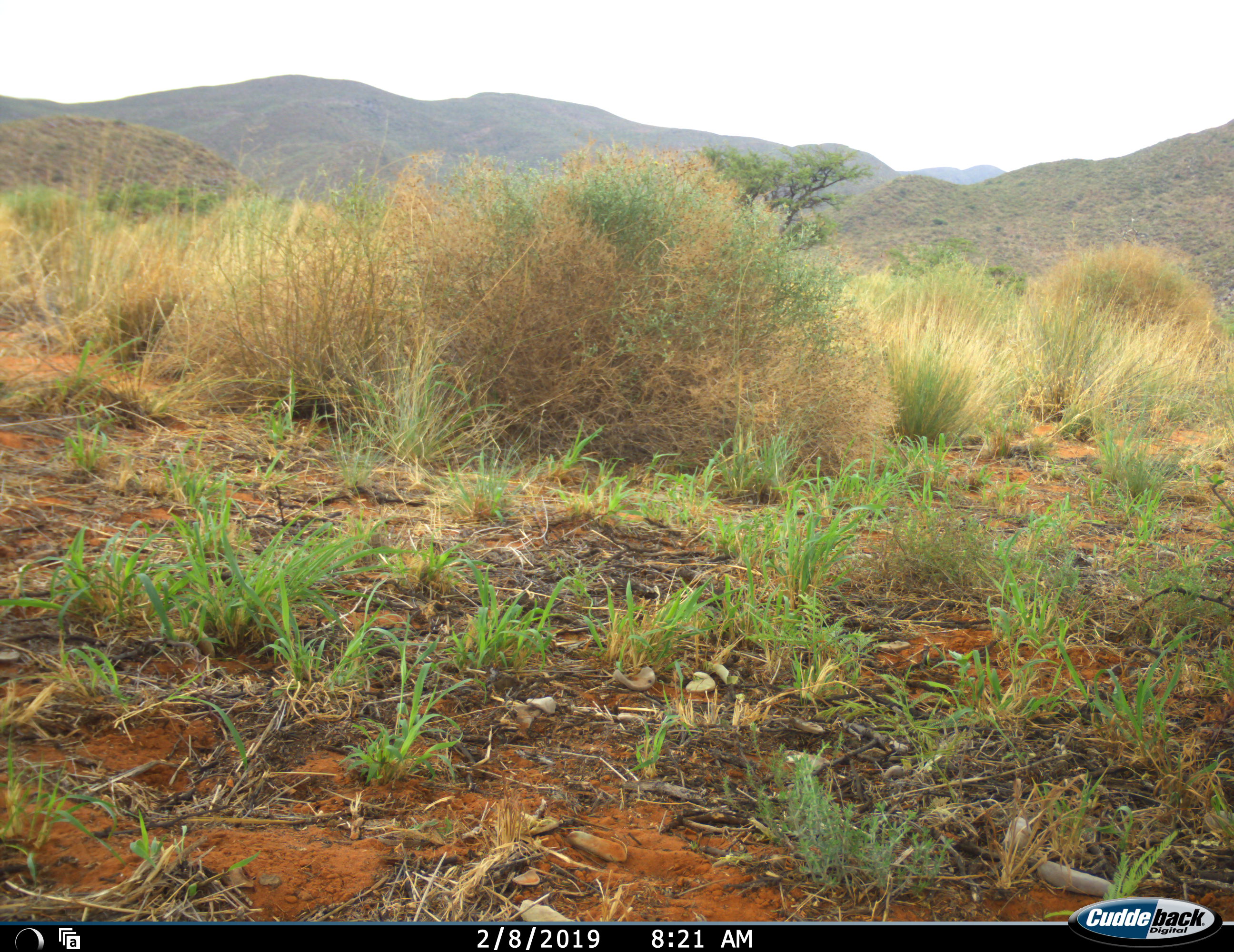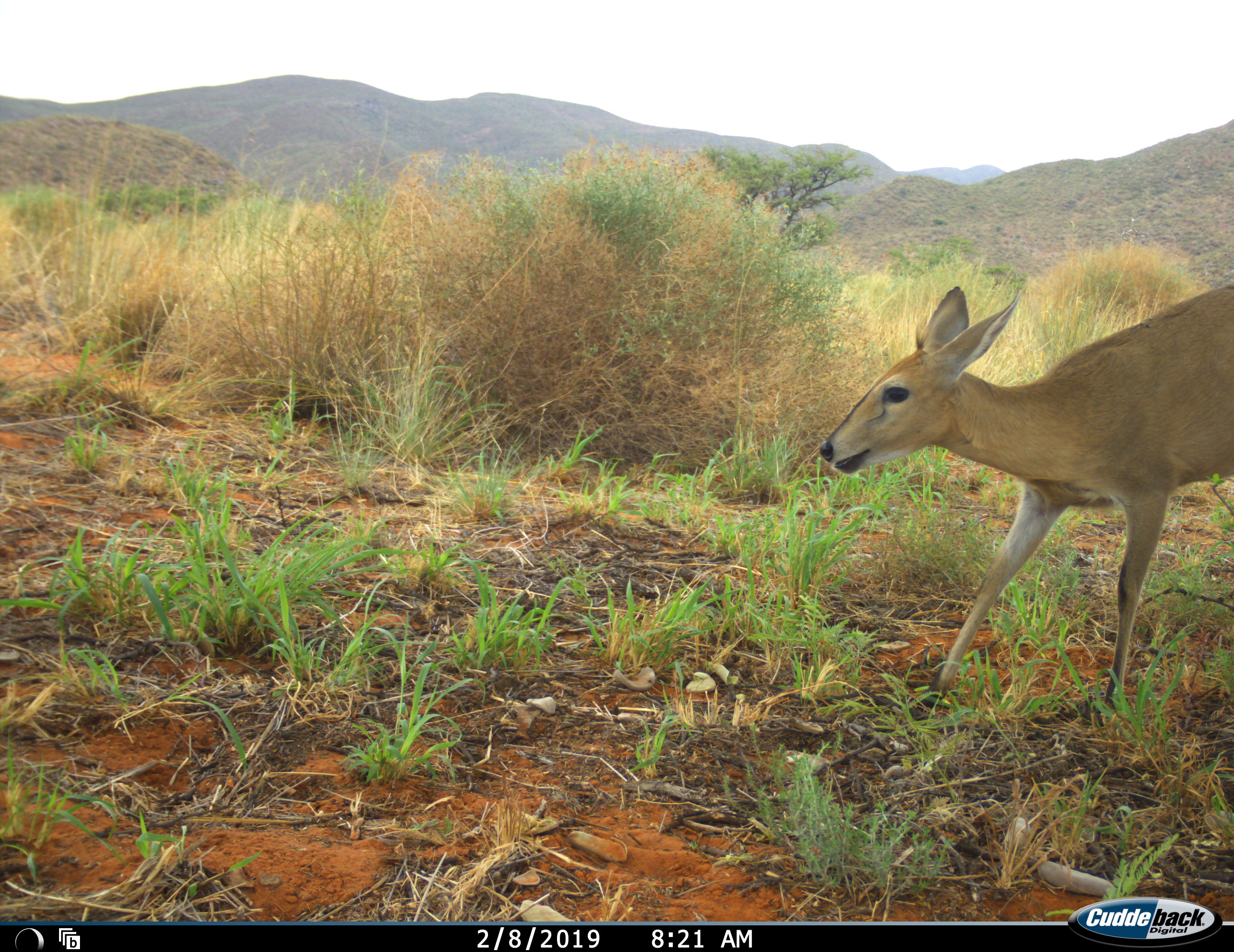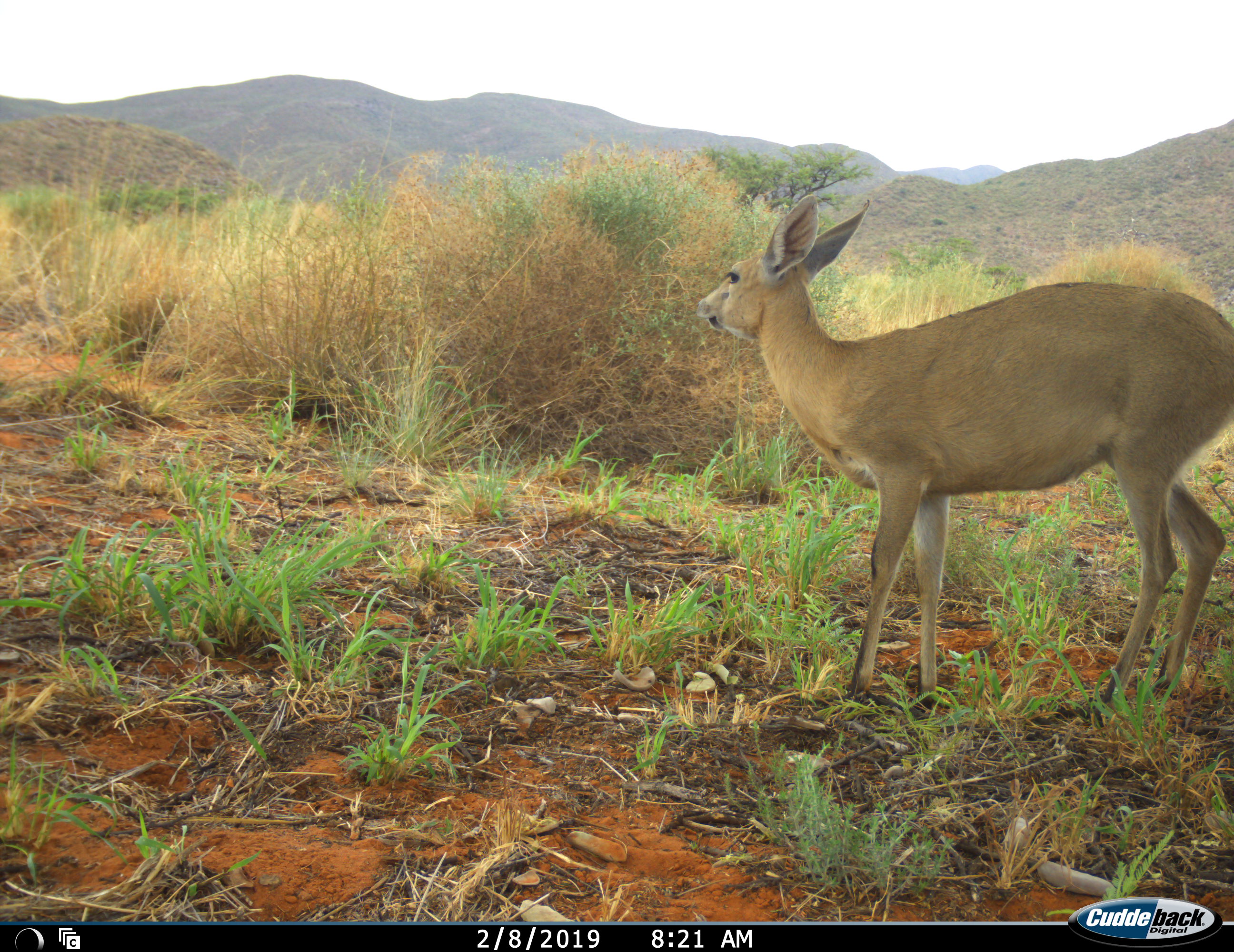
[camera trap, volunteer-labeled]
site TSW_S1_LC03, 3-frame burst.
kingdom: Animalia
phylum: Chordata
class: Mammalia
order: Artiodactyla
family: Bovidae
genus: Sylvicapra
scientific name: Sylvicapra grimmia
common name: common duiker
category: duikercommongrey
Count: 1.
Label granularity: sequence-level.